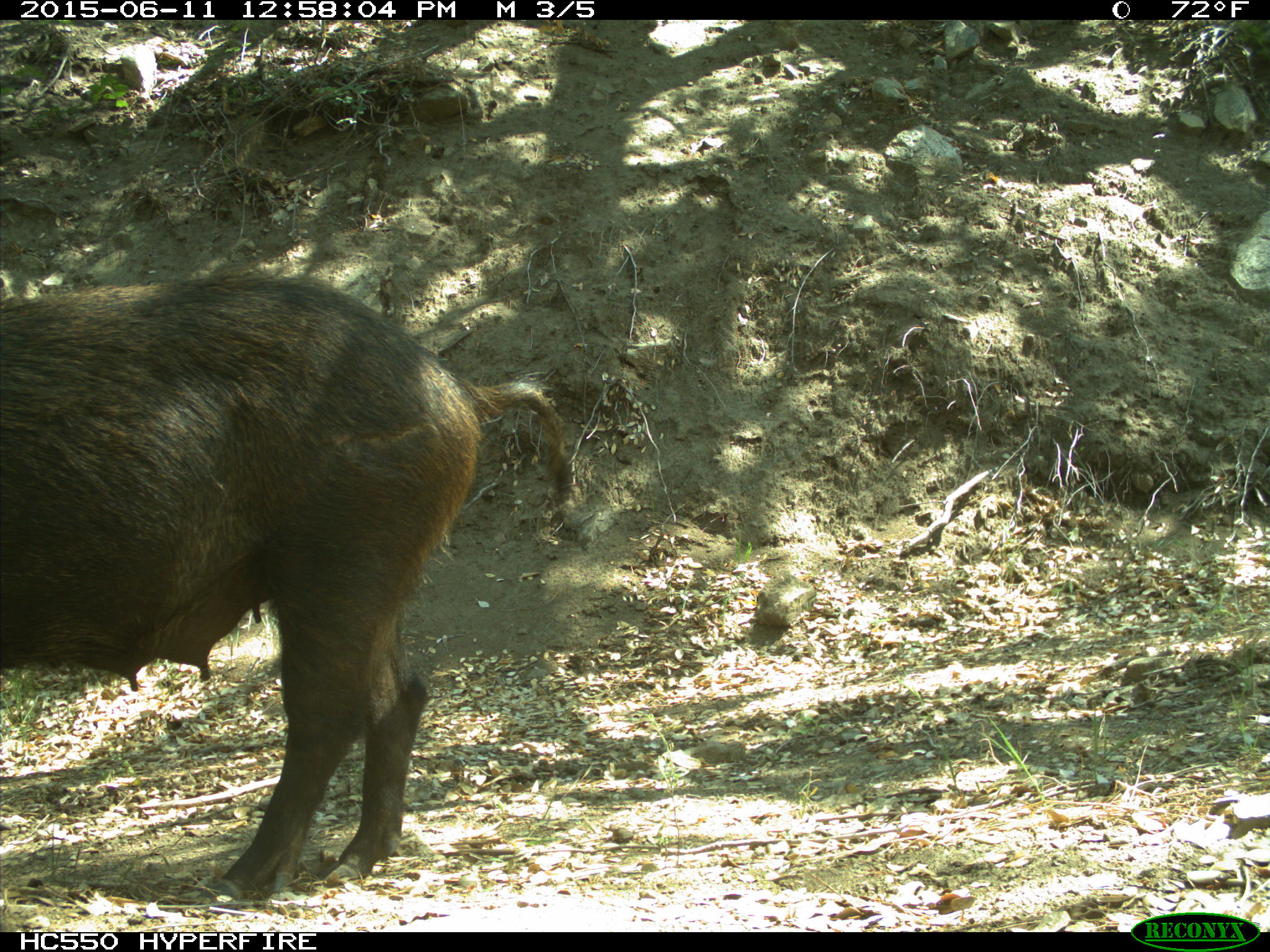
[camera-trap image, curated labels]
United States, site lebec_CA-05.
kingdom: Animalia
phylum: Chordata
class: Mammalia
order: Artiodactyla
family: Suidae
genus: Sus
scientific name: Sus scrofa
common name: wild boar